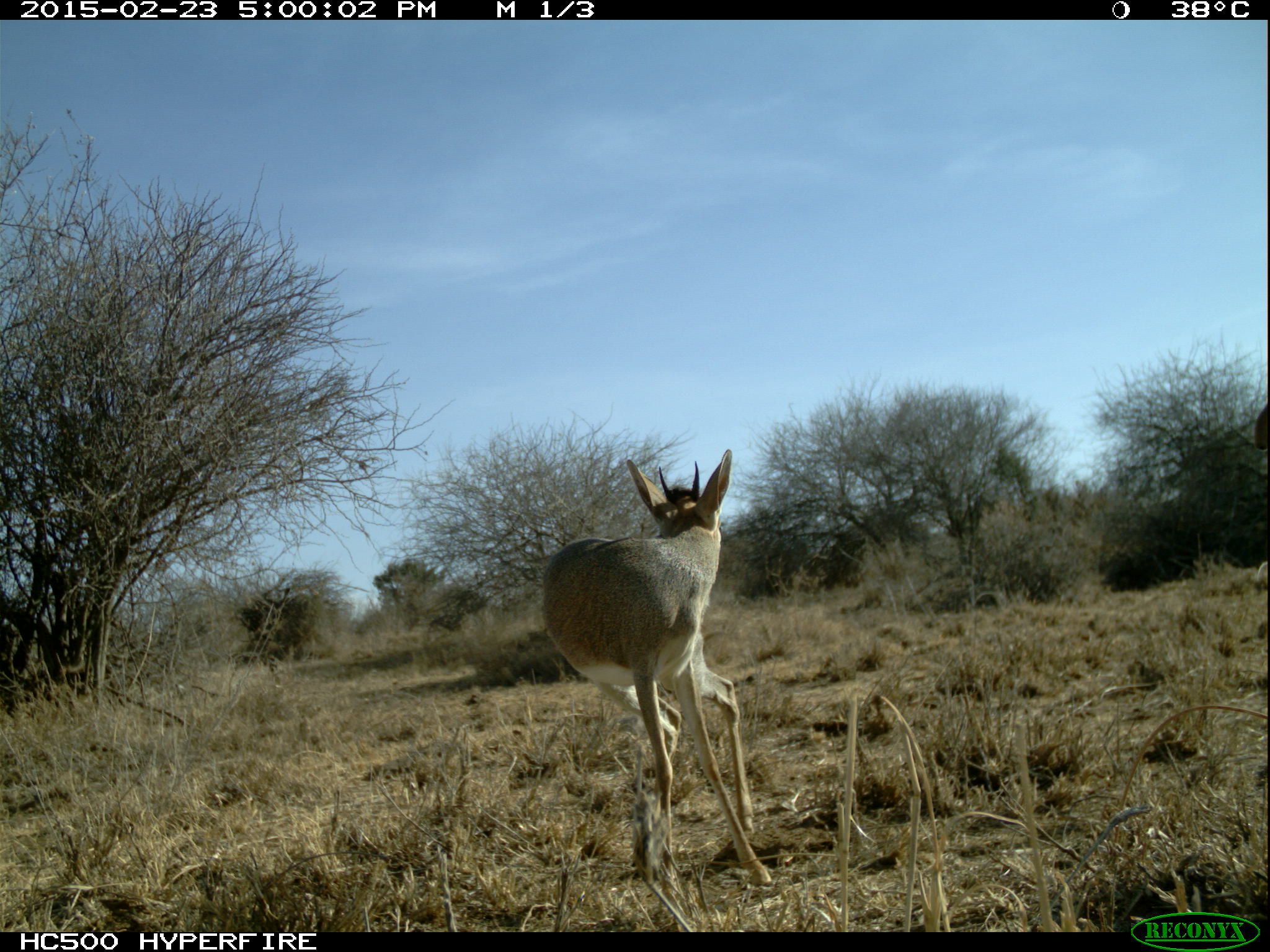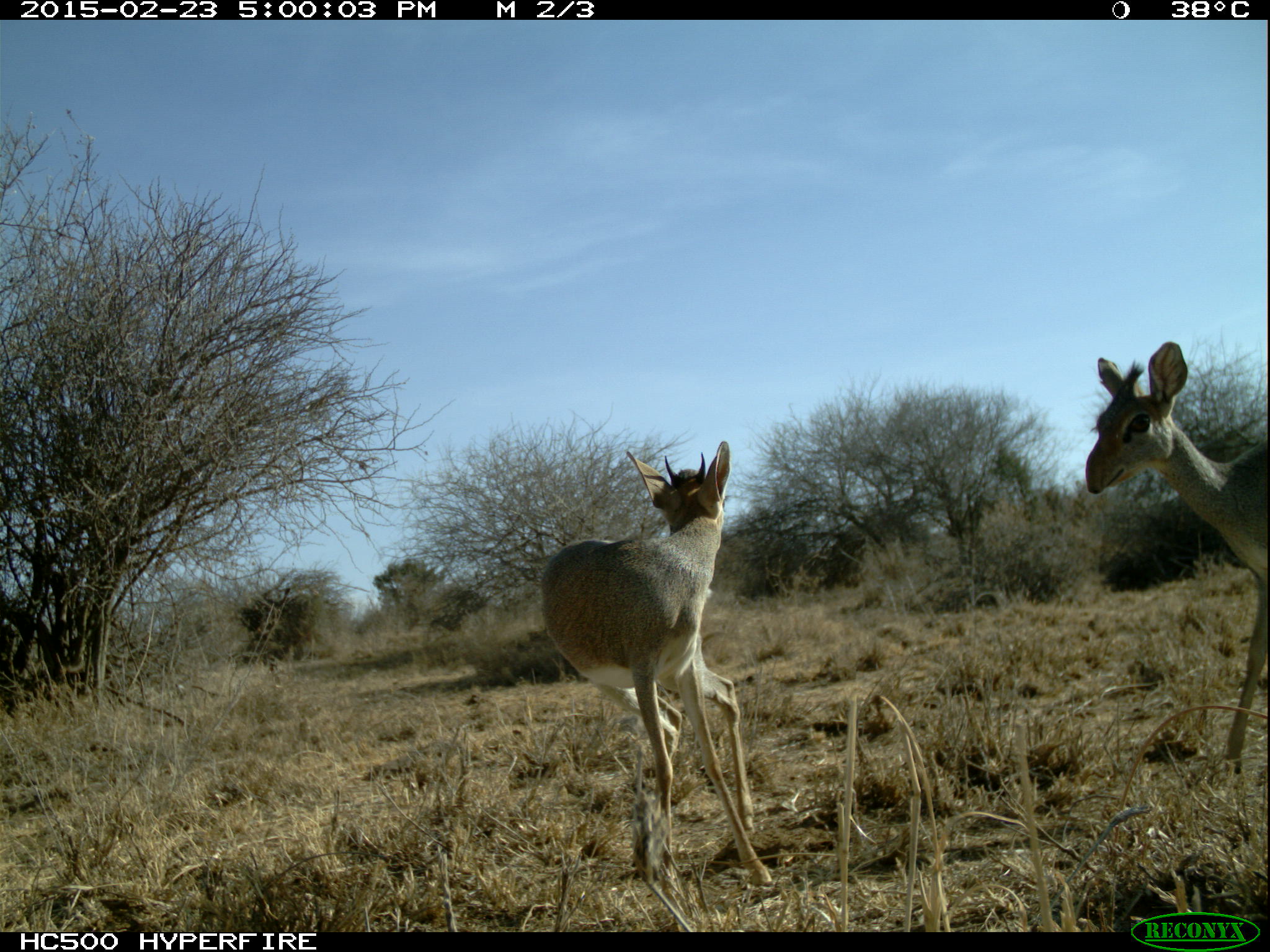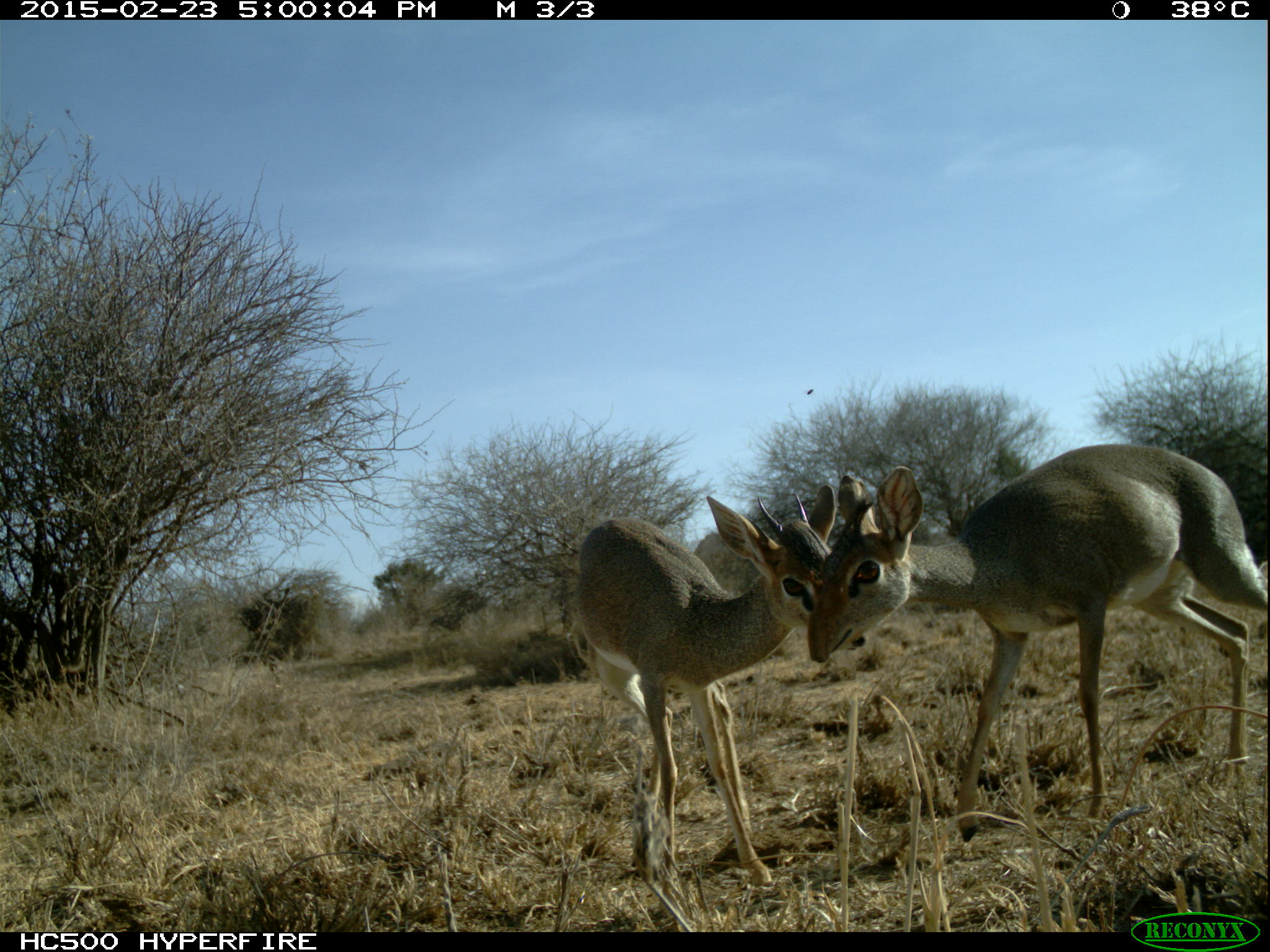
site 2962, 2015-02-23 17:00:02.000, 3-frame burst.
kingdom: Animalia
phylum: Chordata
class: Mammalia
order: Artiodactyla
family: Bovidae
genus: Madoqua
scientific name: Madoqua guentheri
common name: günther's dik-dik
Madoqua guentheri (günther's dik-dik), count 2.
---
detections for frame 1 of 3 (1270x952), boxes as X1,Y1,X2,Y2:
madoqua guentheri: 535,446,777,888; 1250,402,1270,457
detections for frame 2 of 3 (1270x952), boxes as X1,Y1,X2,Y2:
madoqua guentheri: 539,439,772,888; 1077,338,1266,786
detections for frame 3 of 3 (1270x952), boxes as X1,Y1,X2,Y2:
madoqua guentheri: 809,440,1264,839; 569,483,837,884